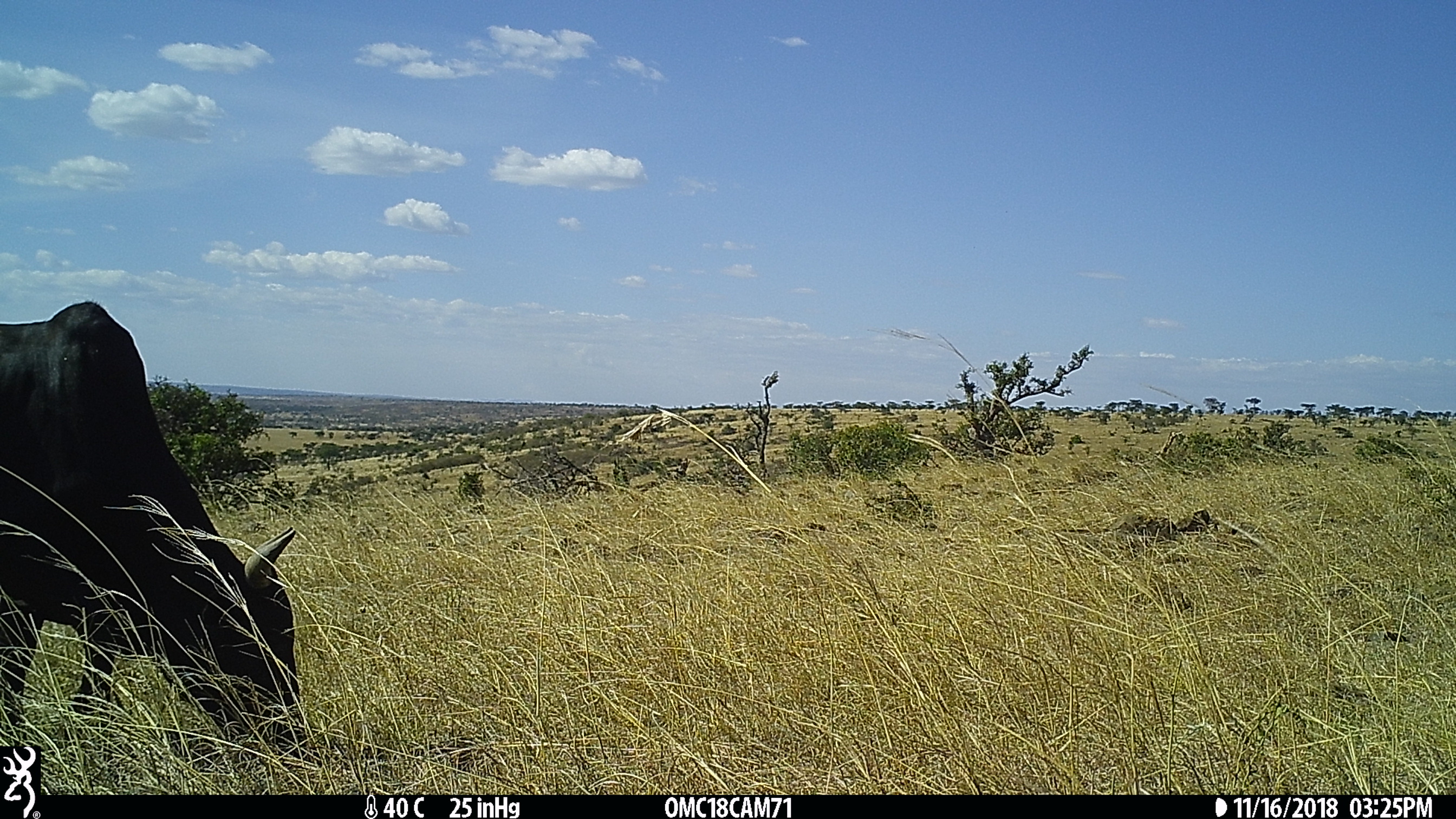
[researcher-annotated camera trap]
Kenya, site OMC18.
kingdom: Animalia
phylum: Chordata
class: Mammalia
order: Artiodactyla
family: Bovidae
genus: Bos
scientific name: Bos taurus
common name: cattle